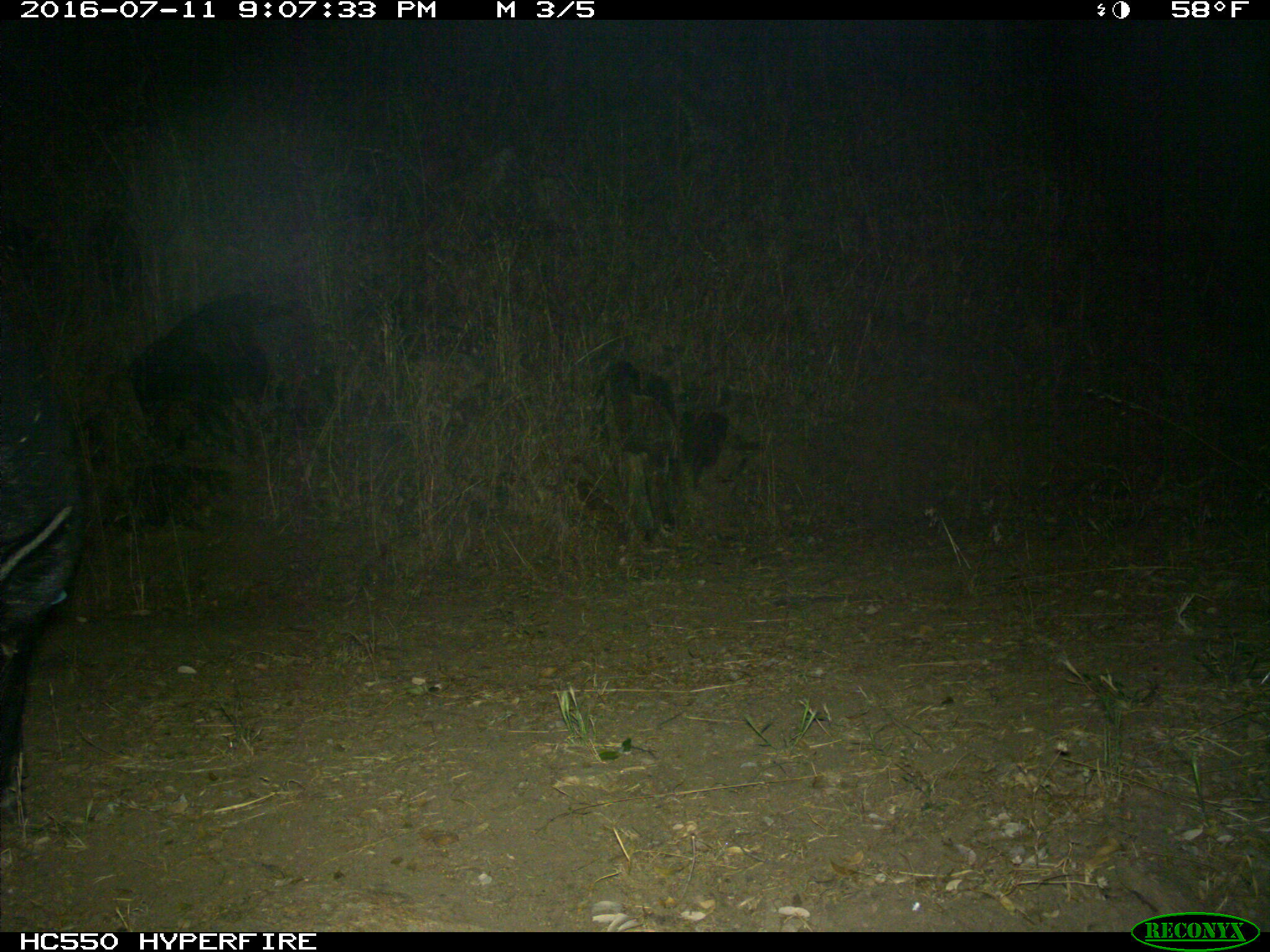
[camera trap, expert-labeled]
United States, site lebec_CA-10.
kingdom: Animalia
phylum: Chordata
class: Mammalia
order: Artiodactyla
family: Suidae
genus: Sus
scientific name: Sus scrofa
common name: wild boar